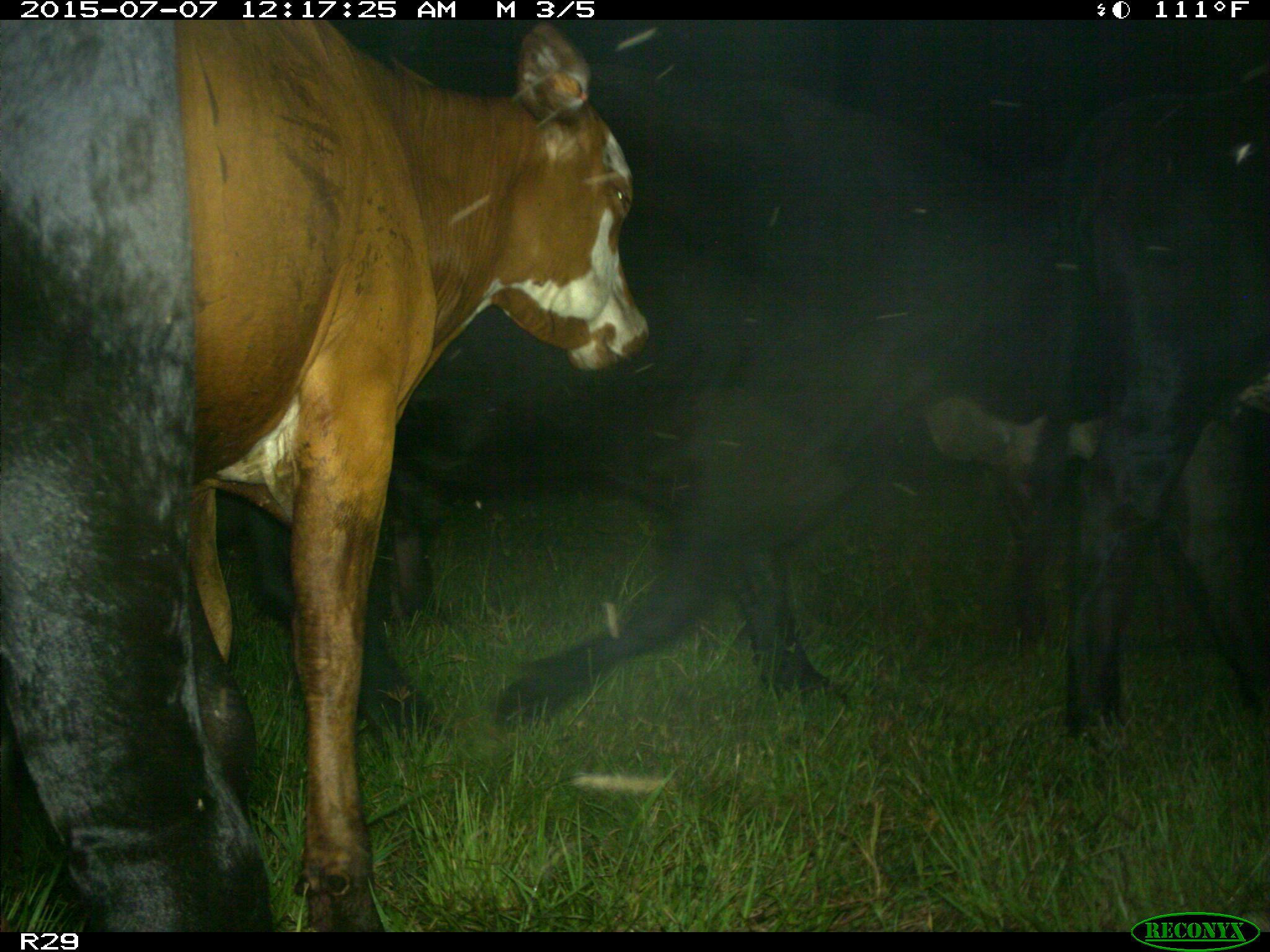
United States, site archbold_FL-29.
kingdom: Animalia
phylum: Chordata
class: Mammalia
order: Artiodactyla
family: Bovidae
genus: Bos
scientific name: Bos taurus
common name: domestic cow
Bos taurus (domestic cow).